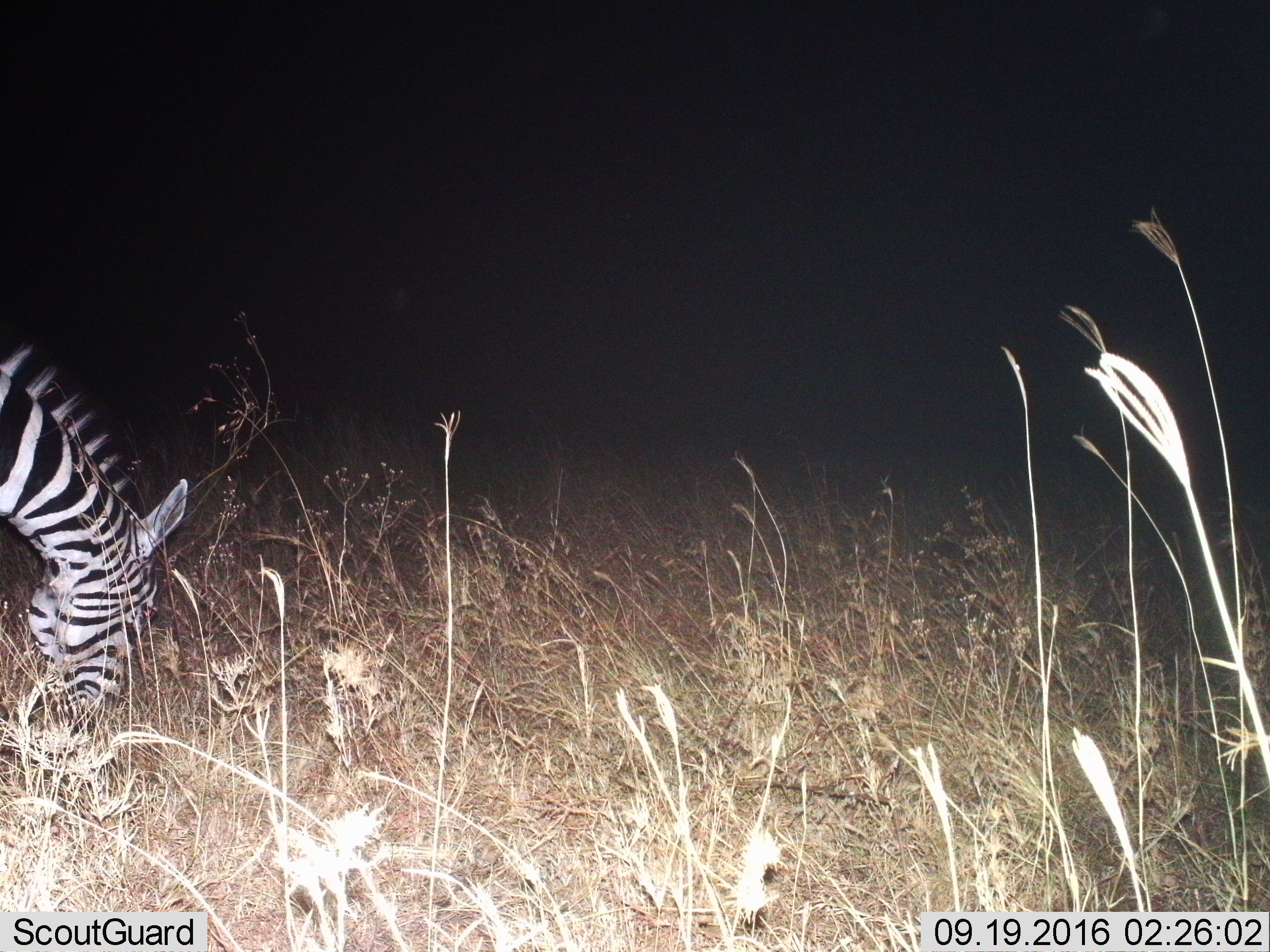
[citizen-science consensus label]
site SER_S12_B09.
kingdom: Animalia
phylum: Chordata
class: Mammalia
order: Perissodactyla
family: Equidae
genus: Equus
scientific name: Equus quagga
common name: plains zebra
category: zebraplains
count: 1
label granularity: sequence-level